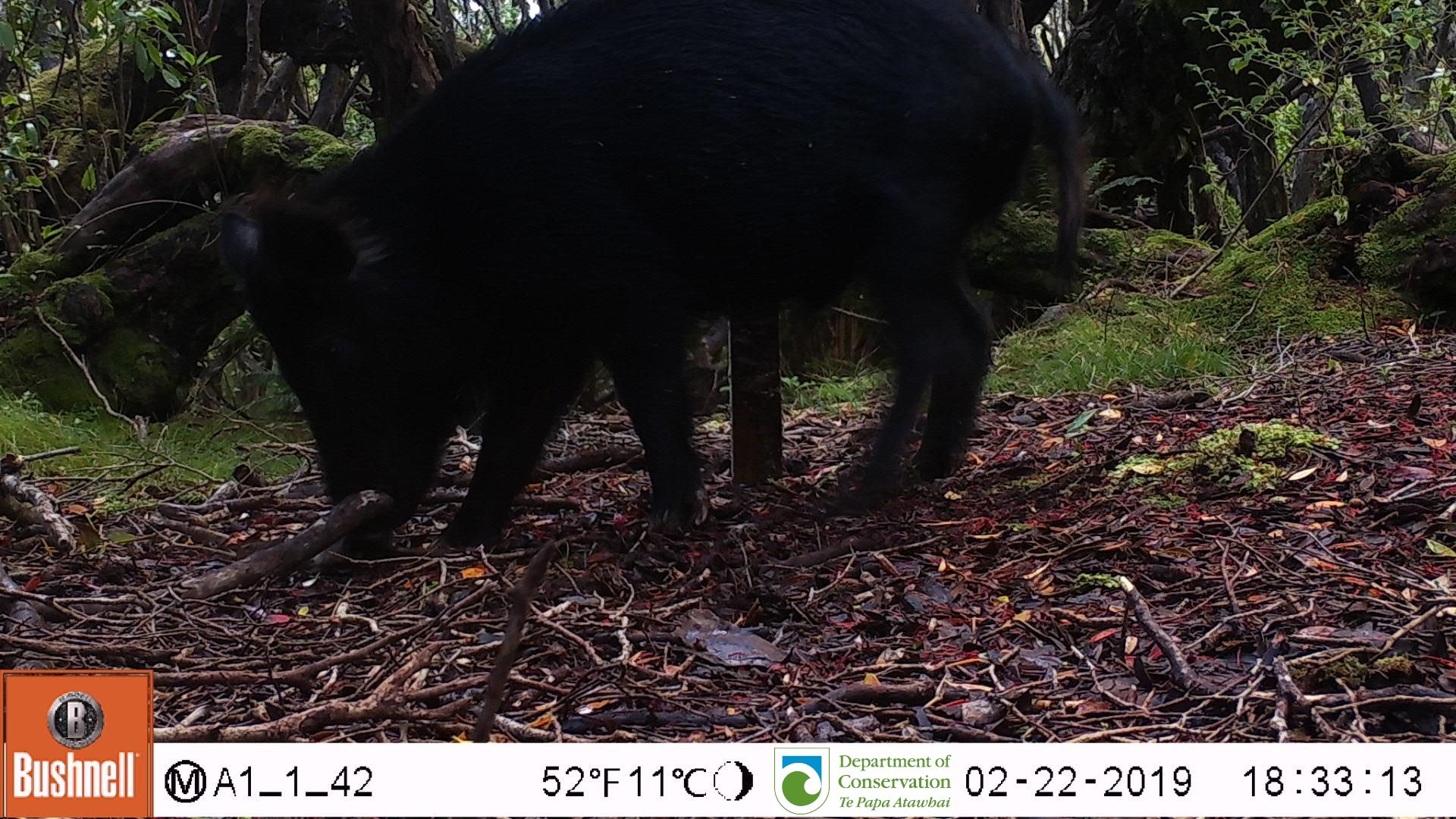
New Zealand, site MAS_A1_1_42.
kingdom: Animalia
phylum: Chordata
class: Mammalia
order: Artiodactyla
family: Suidae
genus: Sus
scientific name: Sus scrofa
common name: pig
Pig (Sus scrofa).